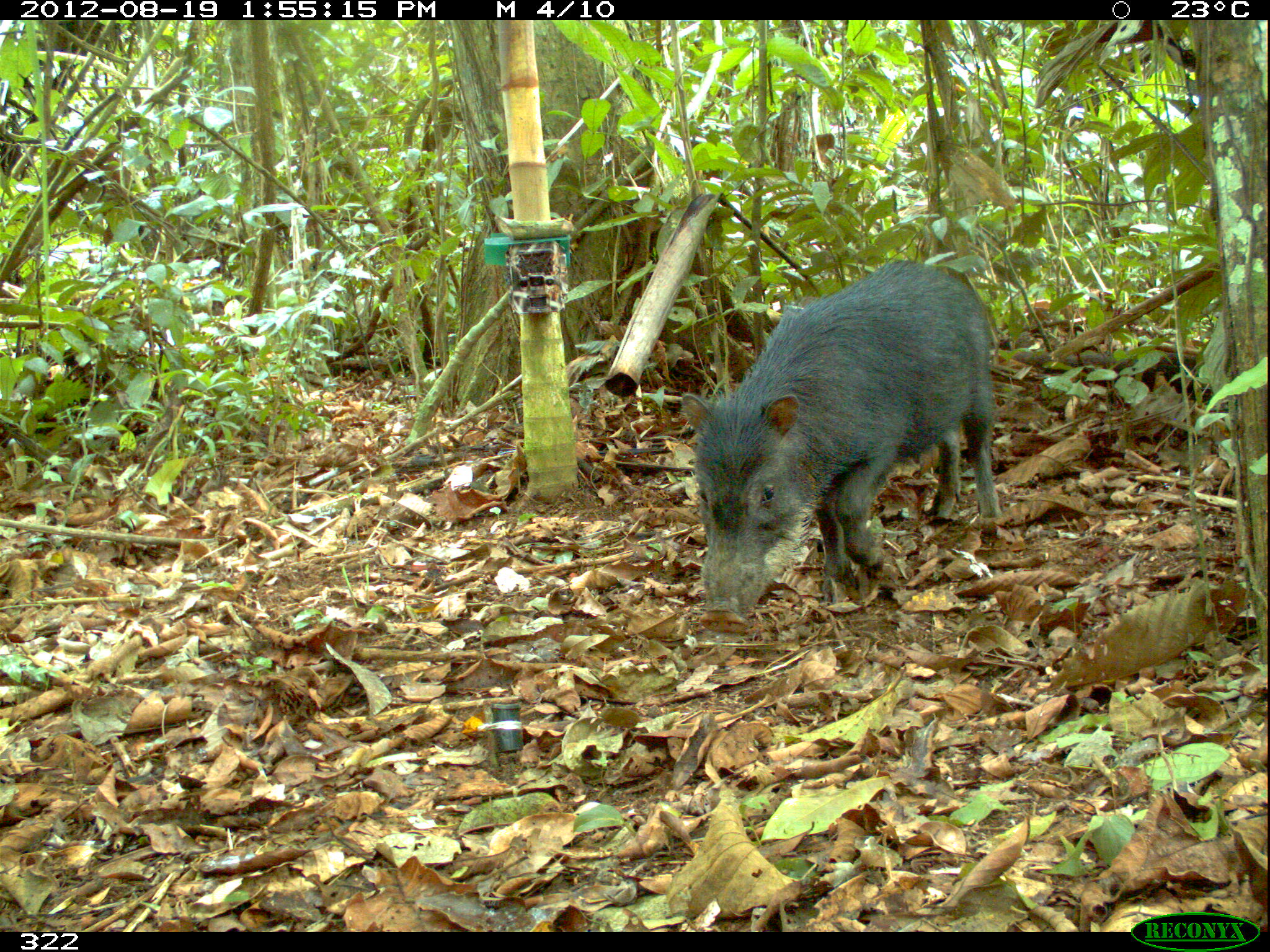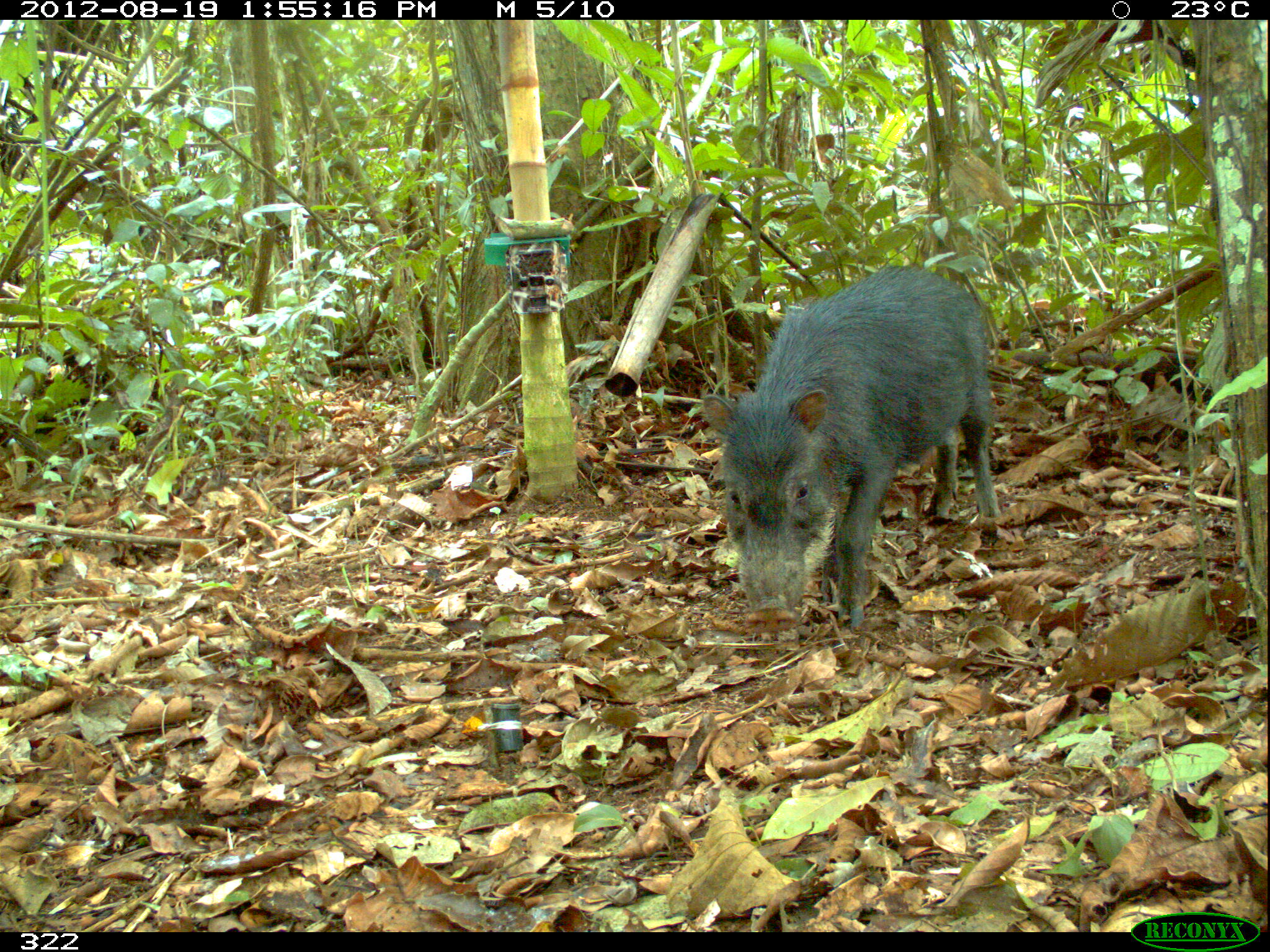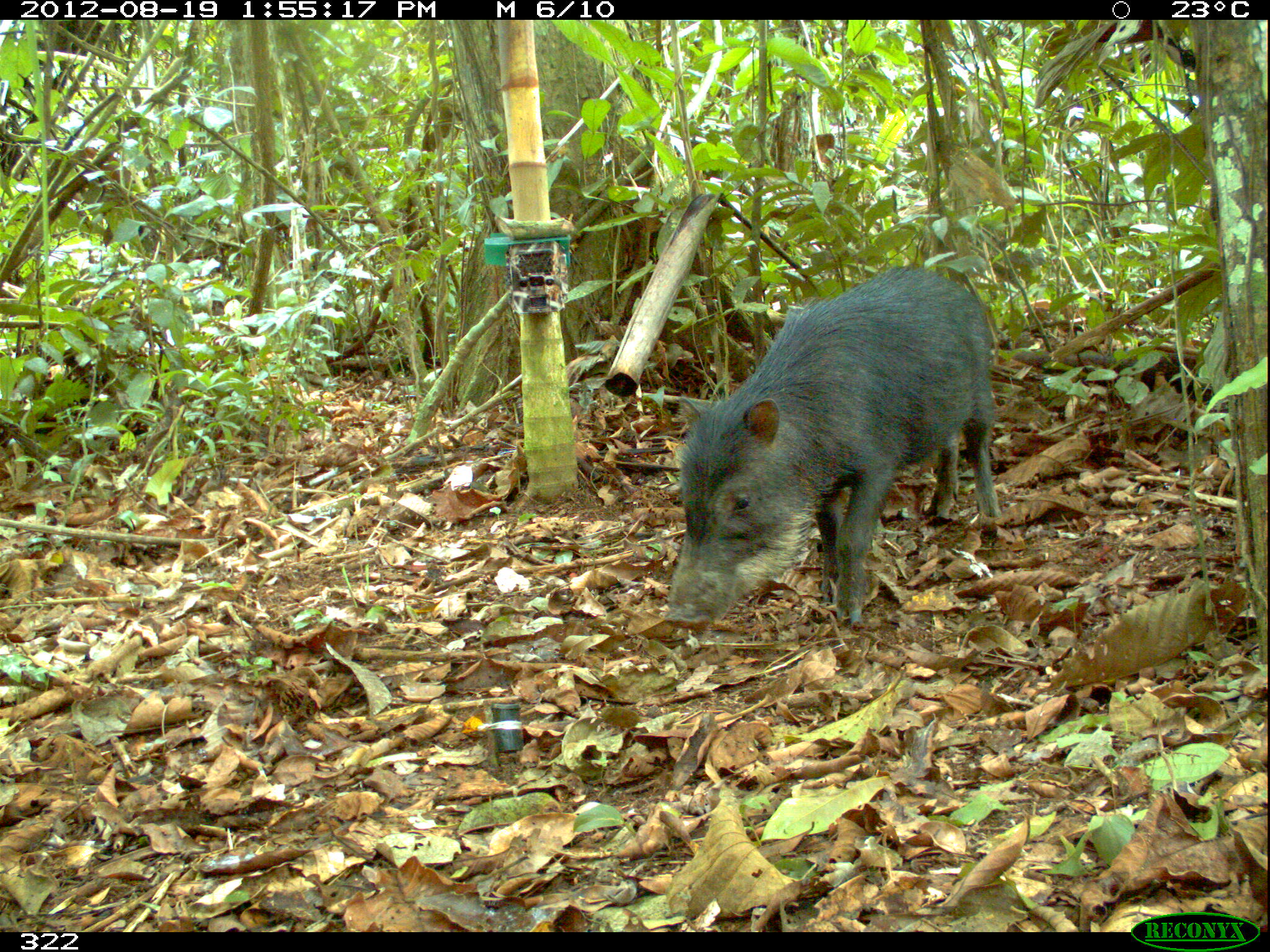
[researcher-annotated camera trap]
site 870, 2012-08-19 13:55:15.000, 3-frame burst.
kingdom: Animalia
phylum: Chordata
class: Mammalia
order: Artiodactyla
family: Tayassuidae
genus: Tayassu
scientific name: Tayassu pecari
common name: white-lipped peccary